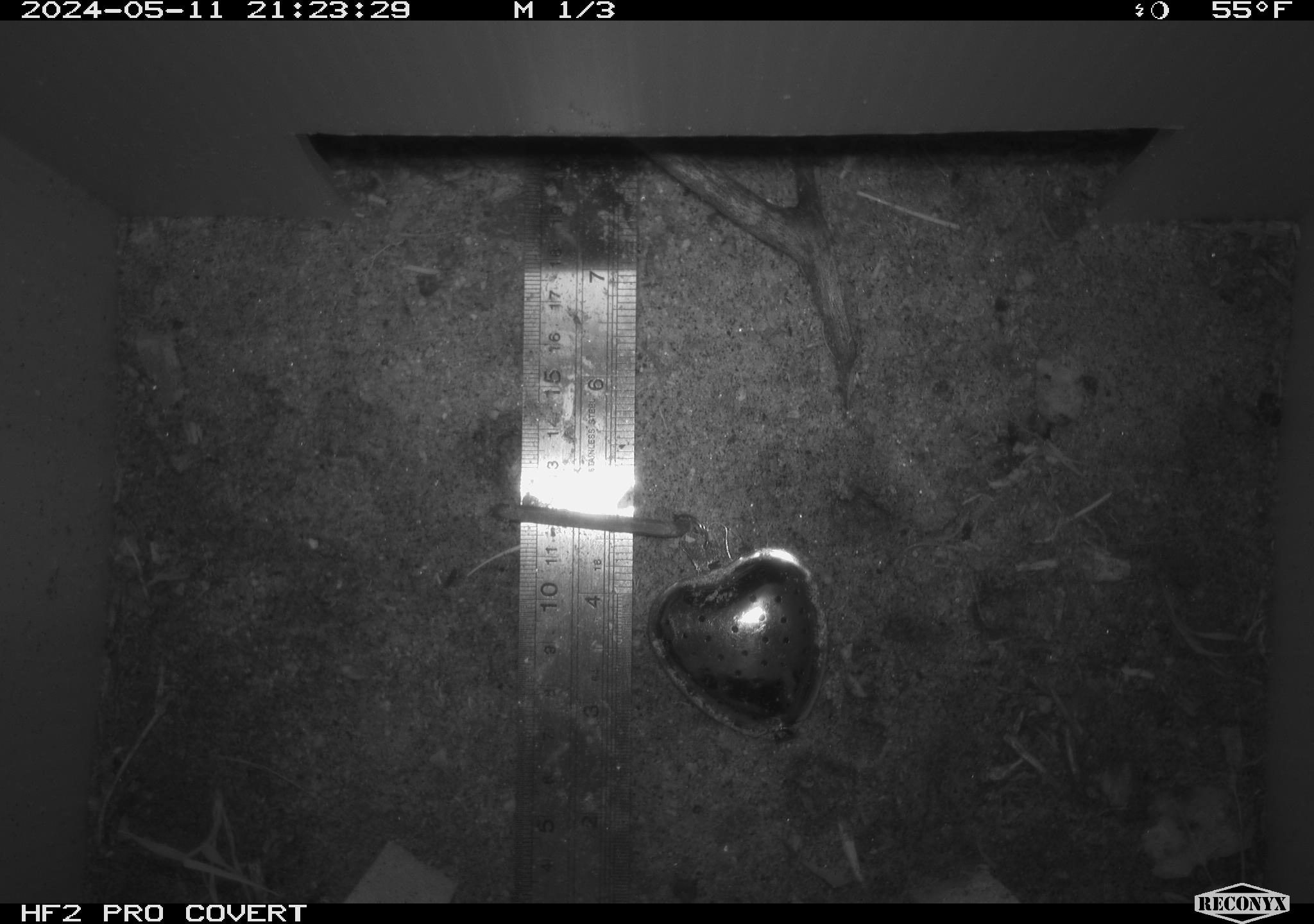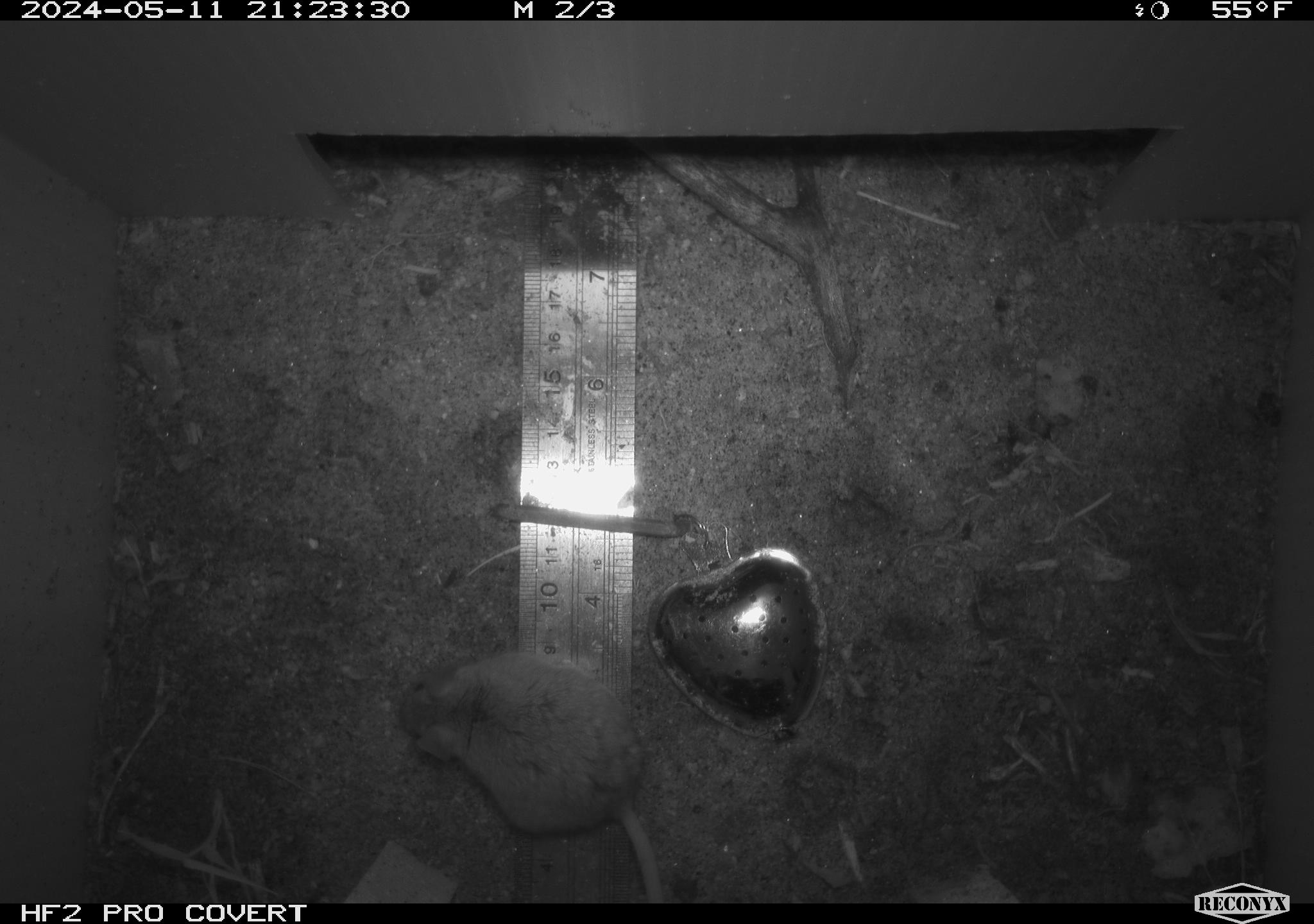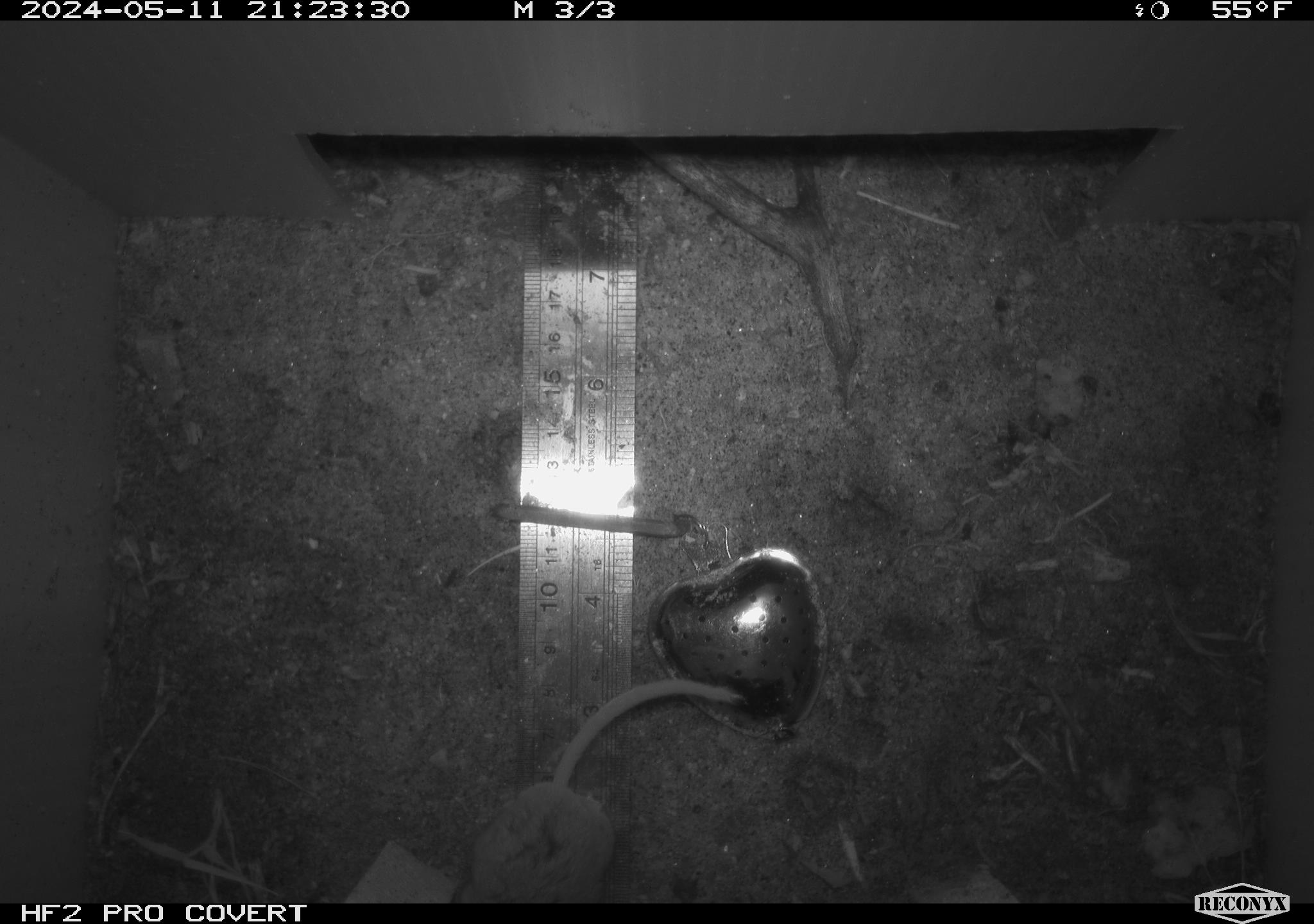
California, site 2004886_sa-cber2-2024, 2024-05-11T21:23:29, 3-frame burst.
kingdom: Animalia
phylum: Chordata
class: Mammalia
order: Rodentia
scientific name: Rodentia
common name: mouse species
Mouse species (Rodentia).